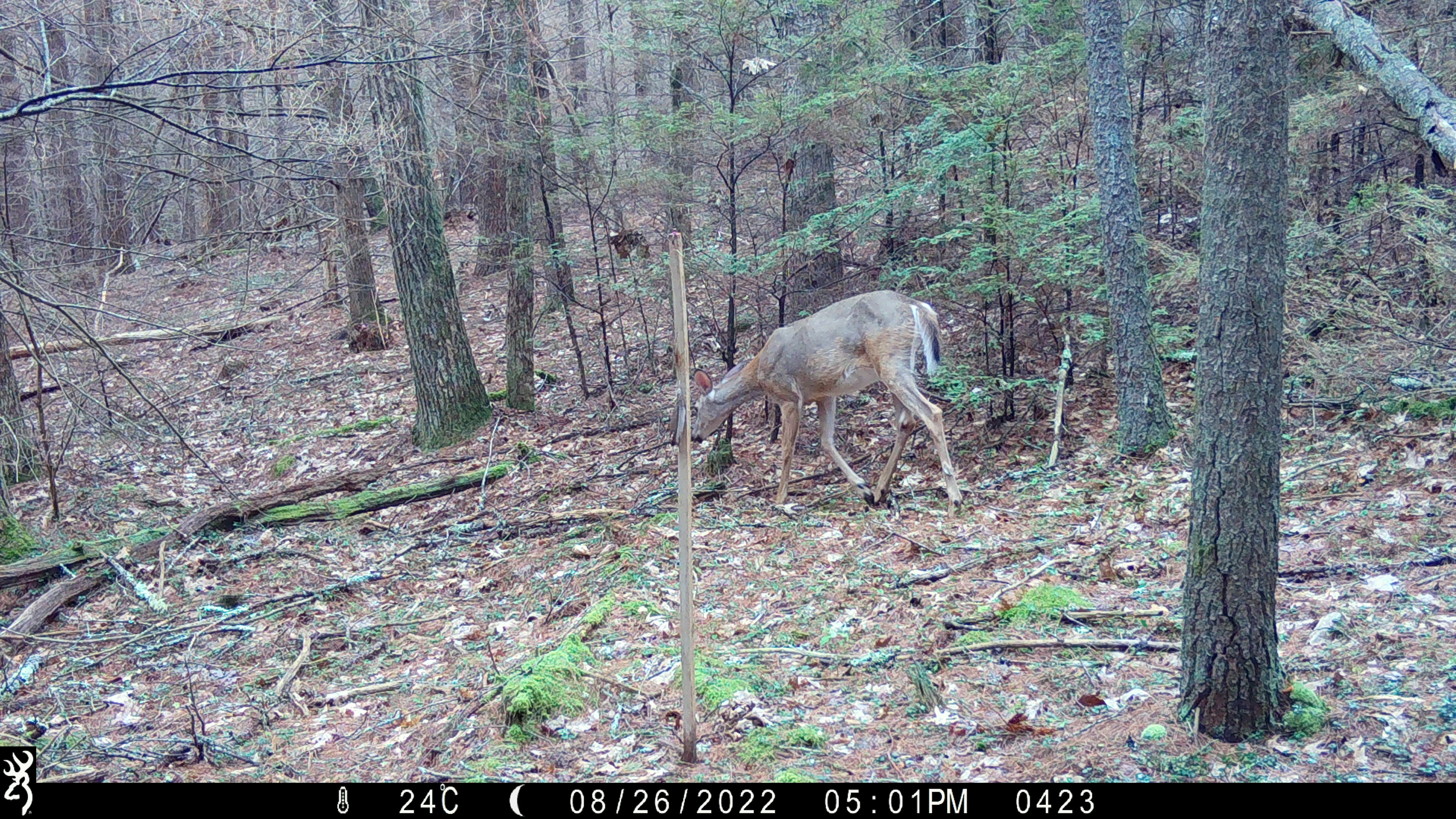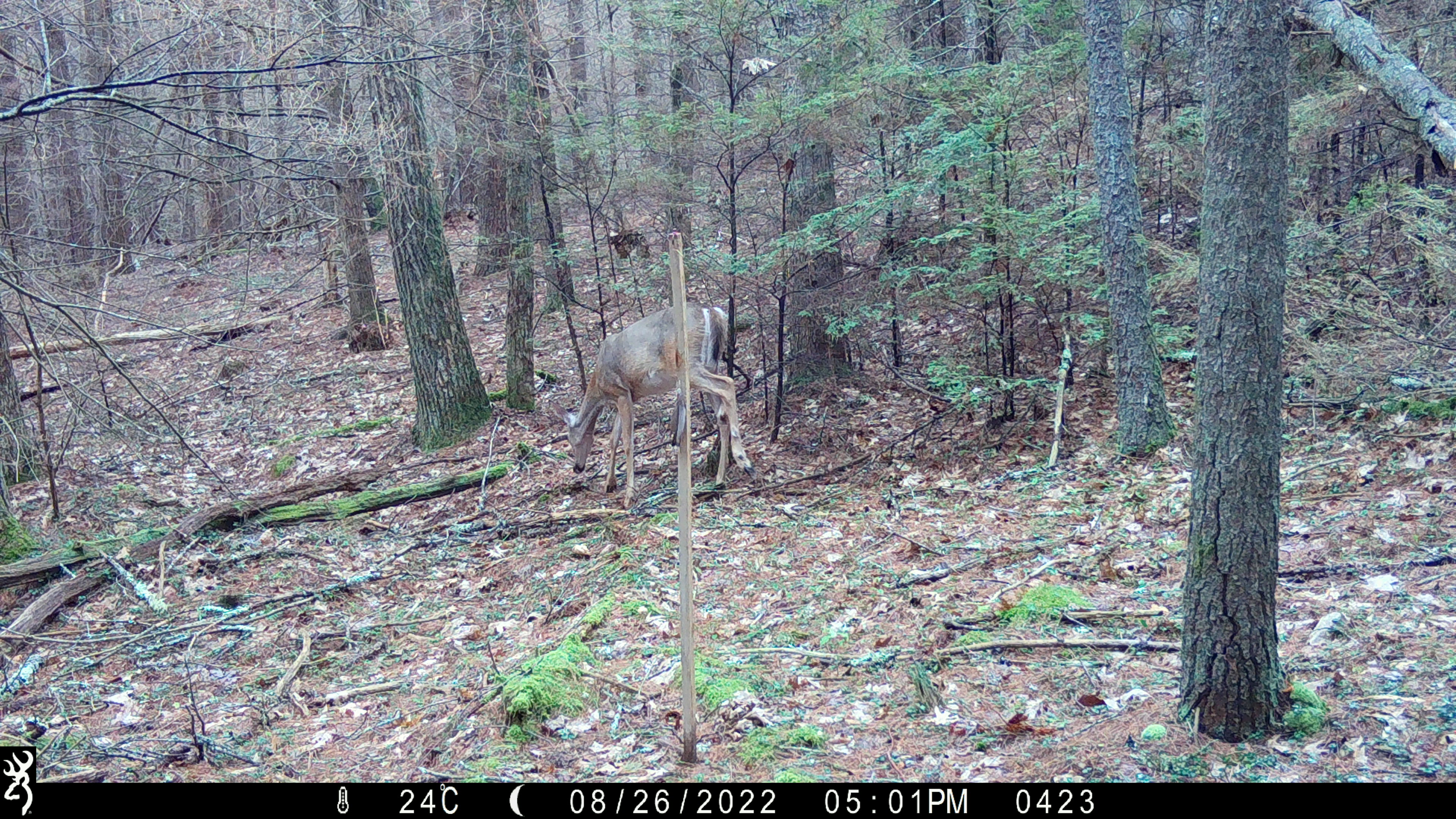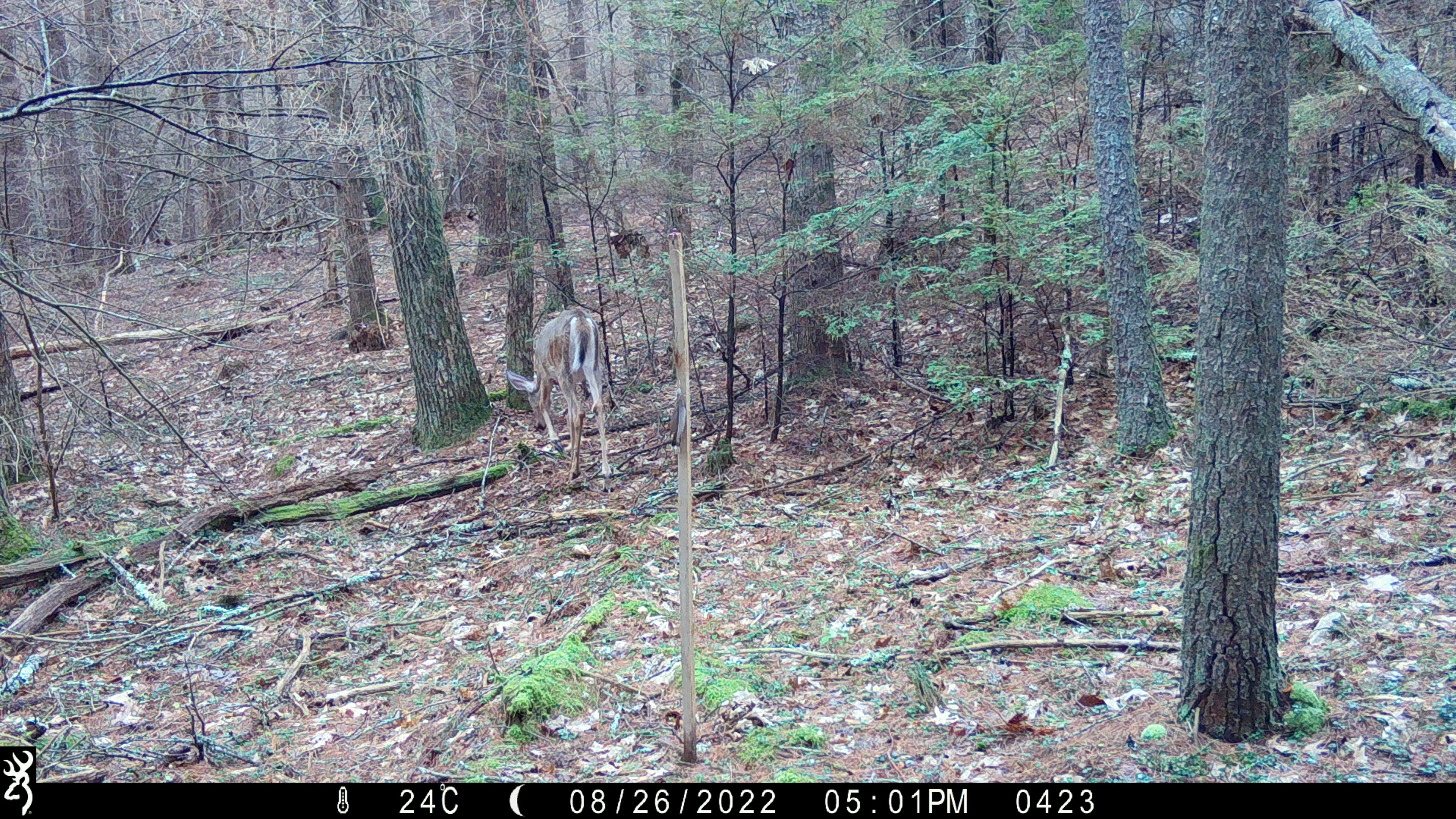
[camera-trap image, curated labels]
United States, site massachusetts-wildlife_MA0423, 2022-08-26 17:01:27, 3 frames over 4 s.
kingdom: Animalia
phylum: Chordata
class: Mammalia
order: Artiodactyla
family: Cervidae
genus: Odocoileus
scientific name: Odocoileus virginianus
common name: white-tailed deer